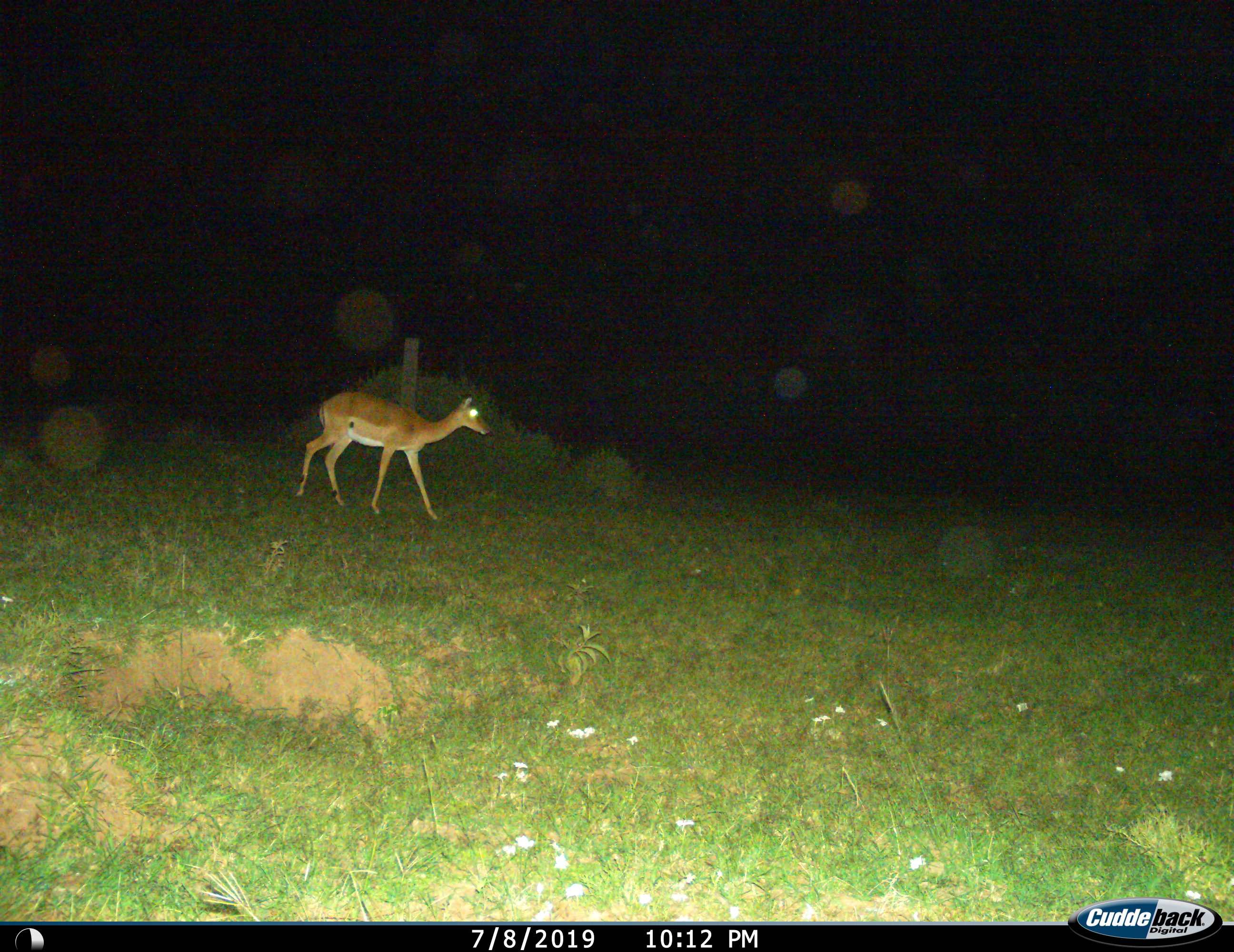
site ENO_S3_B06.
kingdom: Animalia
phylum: Chordata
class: Mammalia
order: Artiodactyla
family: Bovidae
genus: Aepyceros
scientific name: Aepyceros melampus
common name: impala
Impala (Aepyceros melampus), count 1. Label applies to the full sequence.